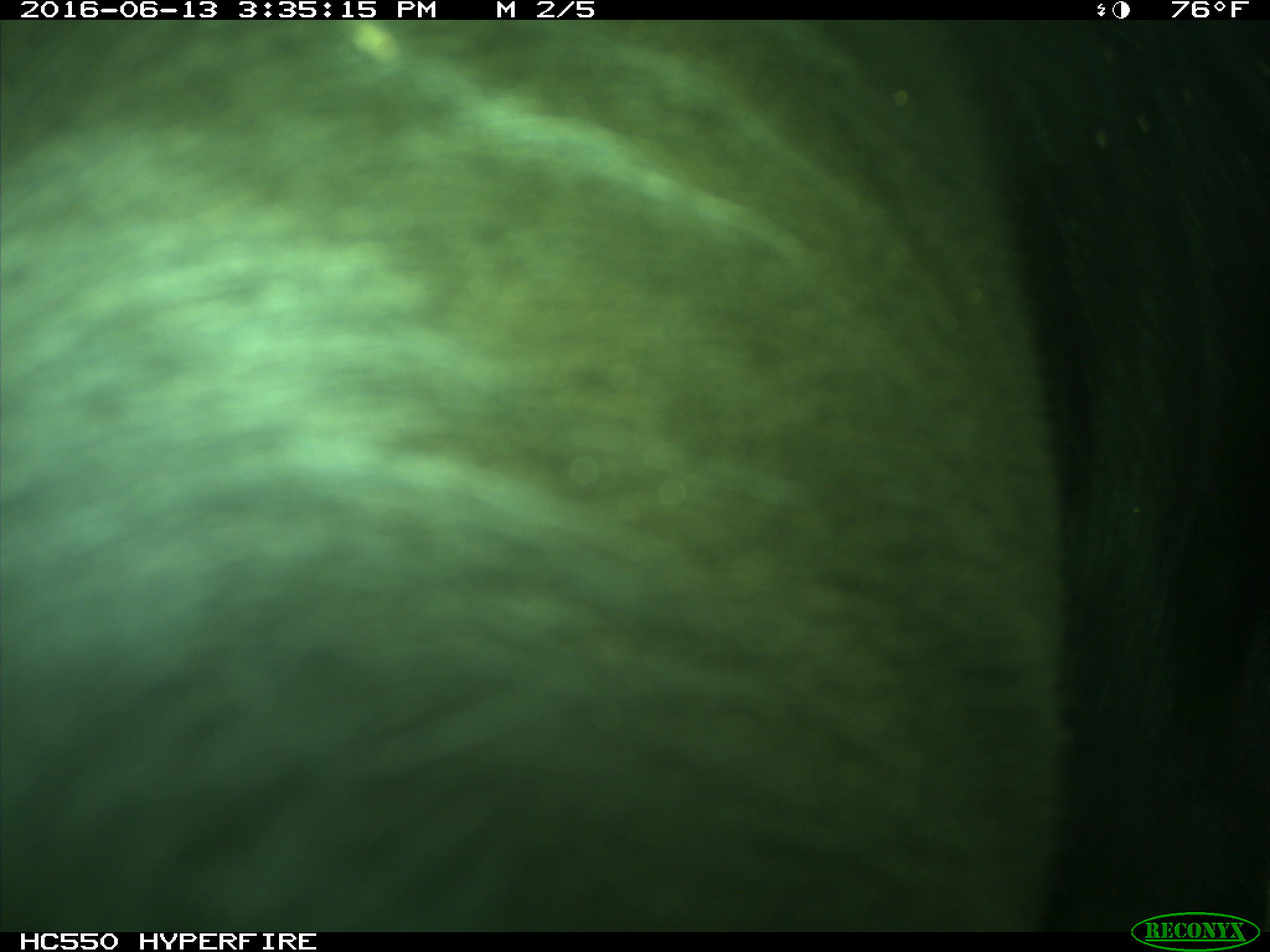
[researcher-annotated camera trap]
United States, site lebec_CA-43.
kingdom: Animalia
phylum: Chordata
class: Mammalia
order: Artiodactyla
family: Bovidae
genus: Bos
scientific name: Bos taurus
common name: domestic cow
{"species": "Bos taurus (domestic cow)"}